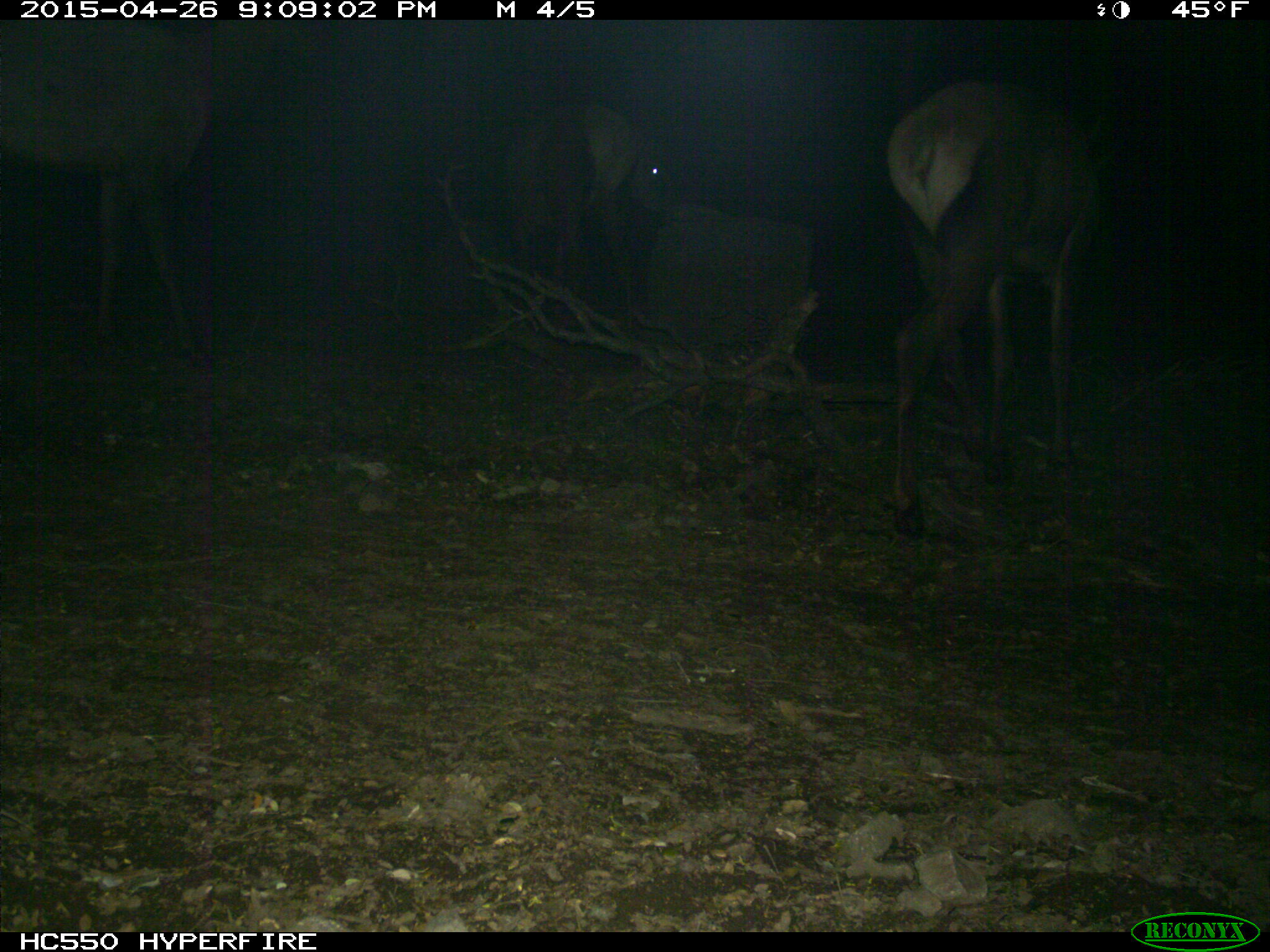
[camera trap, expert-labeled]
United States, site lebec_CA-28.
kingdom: Animalia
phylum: Chordata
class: Mammalia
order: Artiodactyla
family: Cervidae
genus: Cervus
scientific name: Cervus canadensis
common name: elk